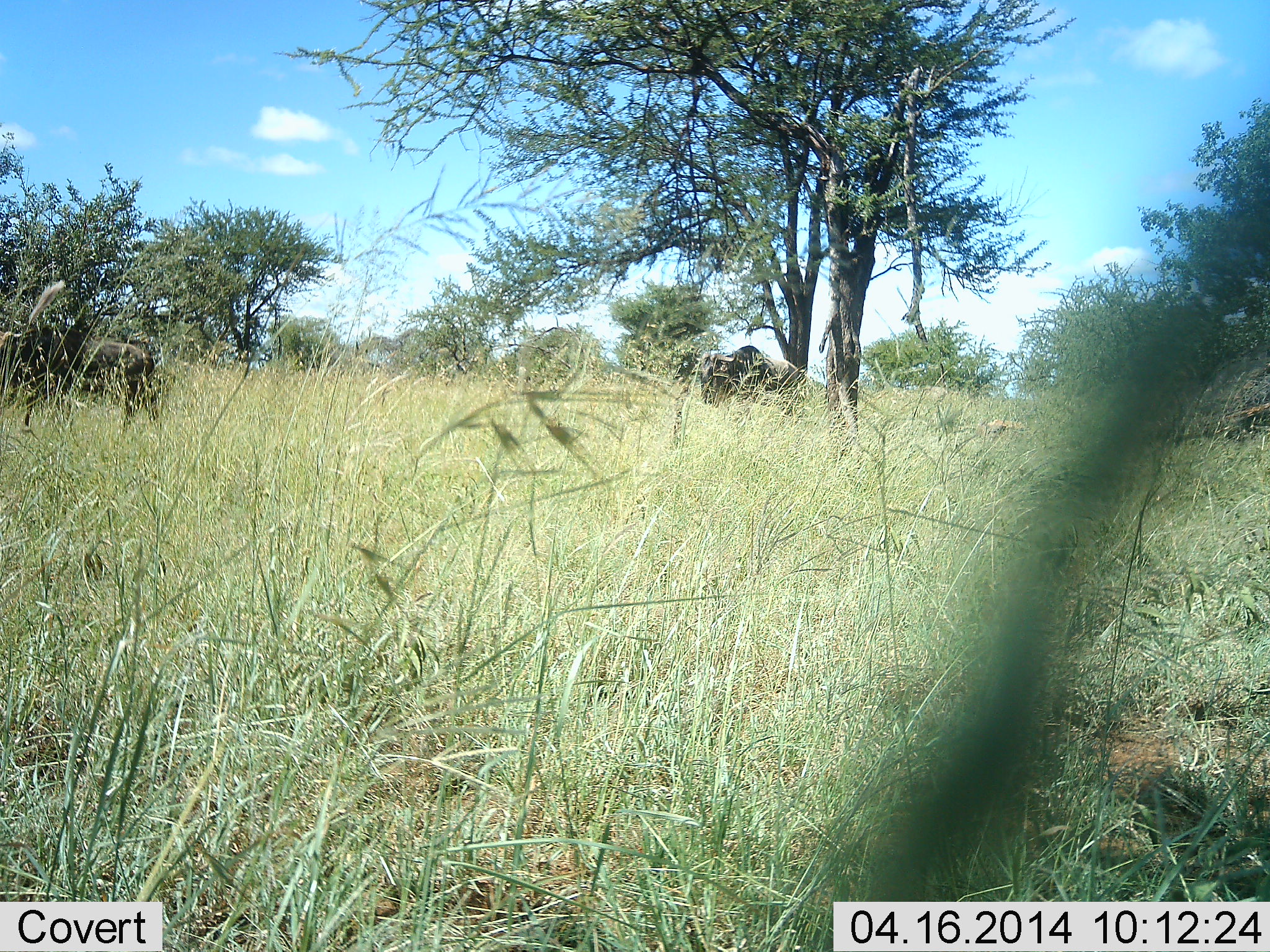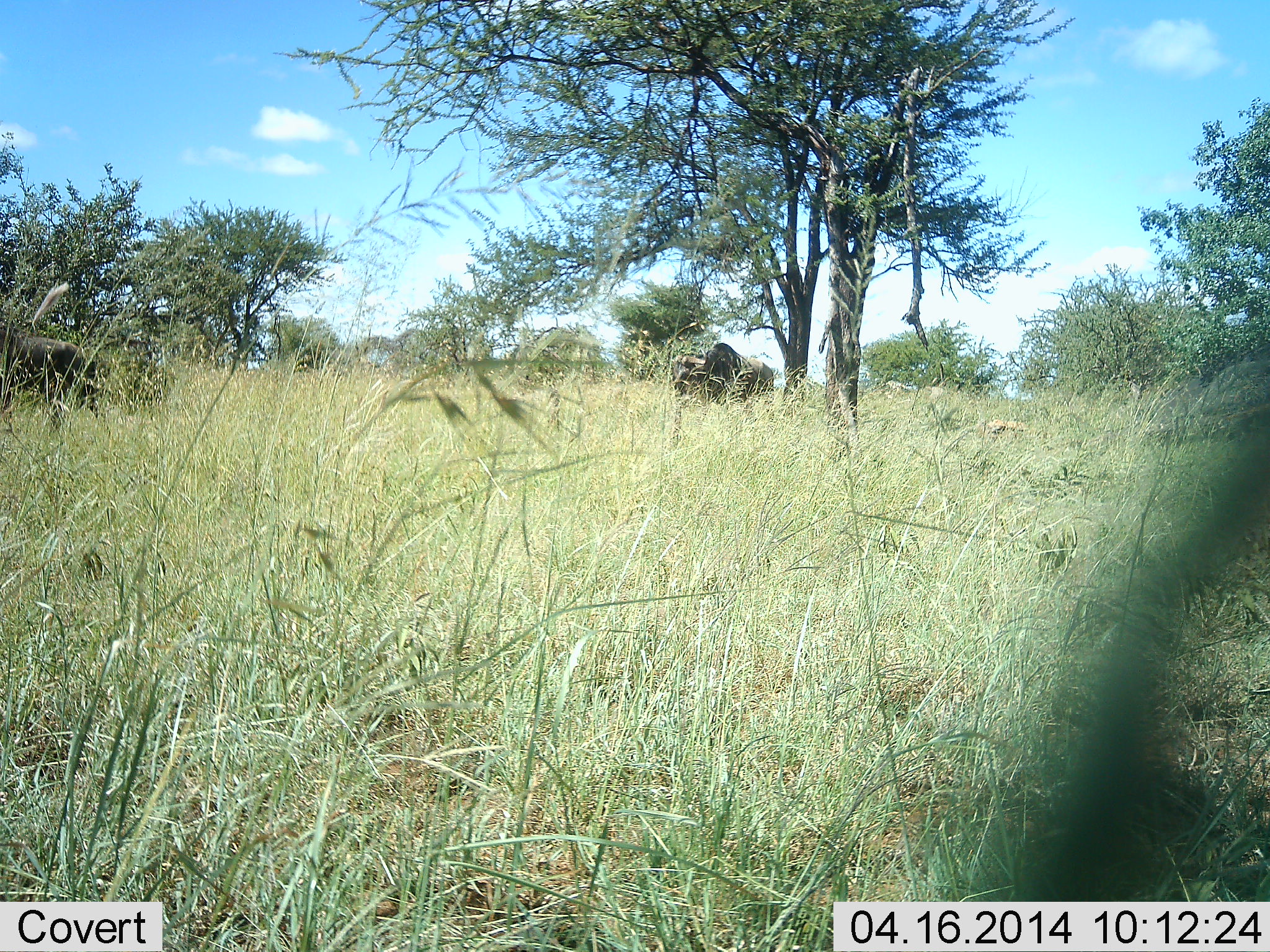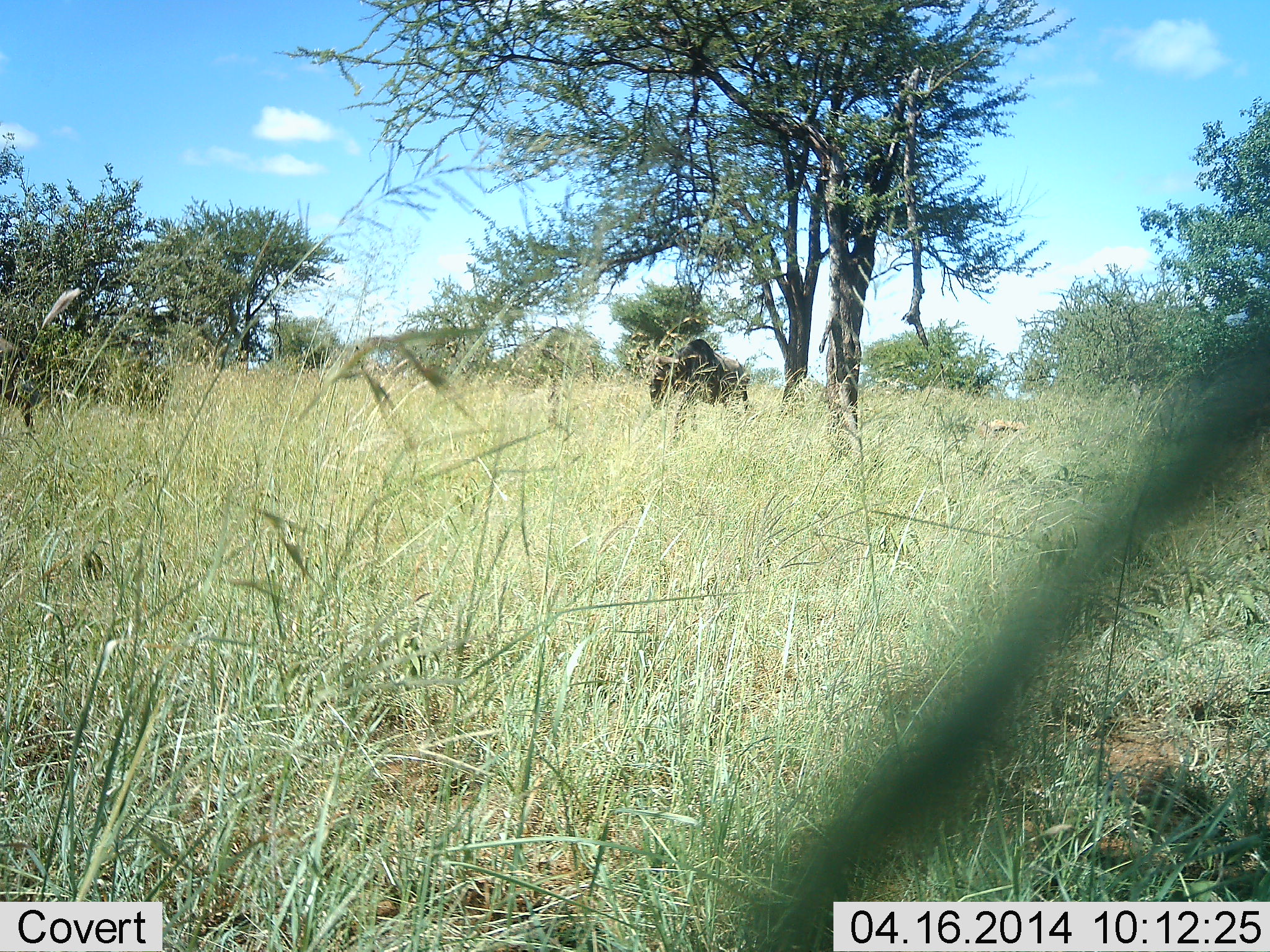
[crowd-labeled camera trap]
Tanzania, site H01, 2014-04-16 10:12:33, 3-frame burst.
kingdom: Animalia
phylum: Chordata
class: Mammalia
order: Artiodactyla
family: Bovidae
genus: Connochaetes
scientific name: Connochaetes taurinus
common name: blue wildebeest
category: wildebeest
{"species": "wildebeest (blue wildebeest) (Connochaetes taurinus)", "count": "2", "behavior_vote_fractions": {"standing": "0%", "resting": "0%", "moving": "100%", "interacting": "0%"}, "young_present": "10%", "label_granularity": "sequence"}